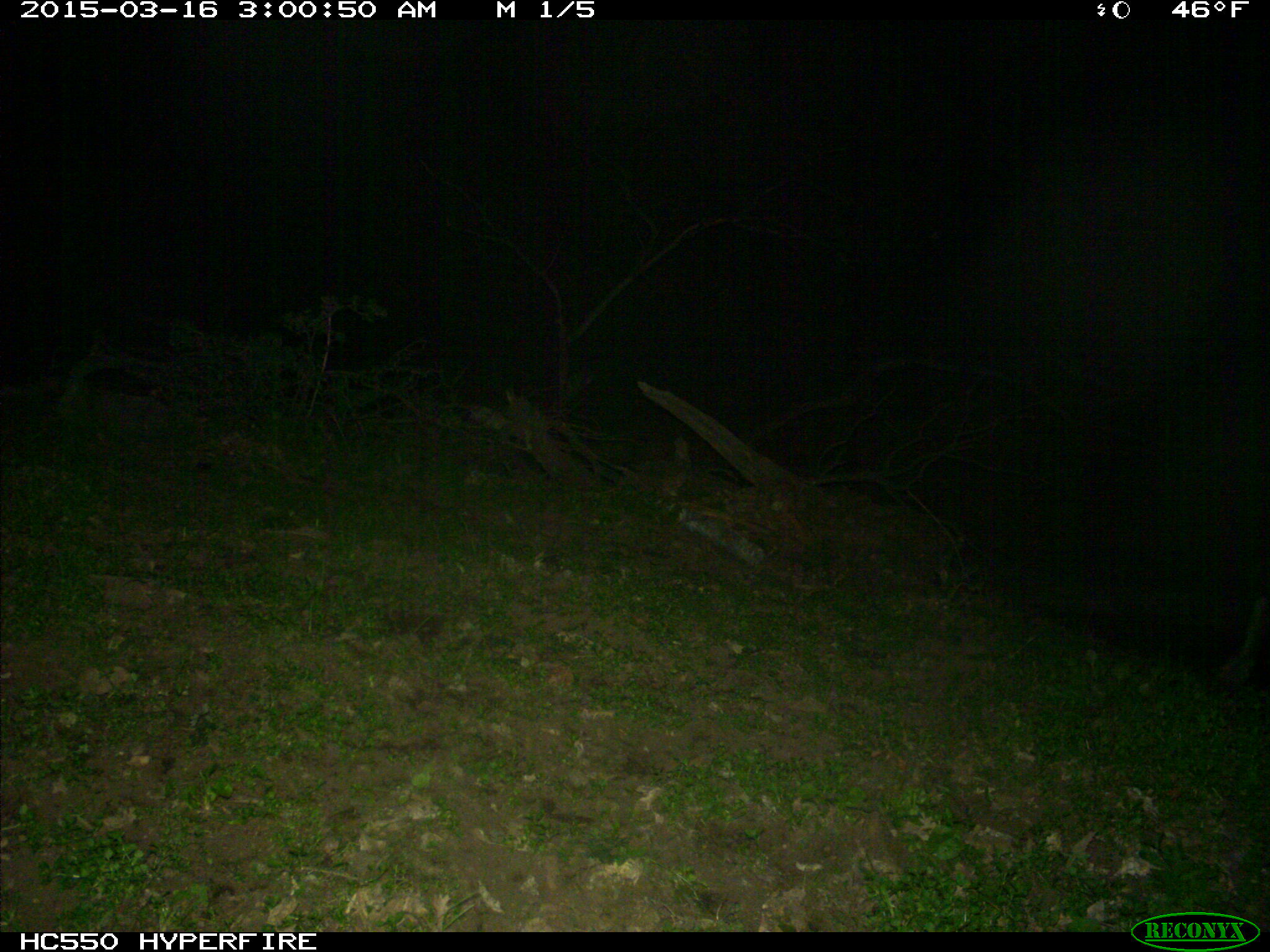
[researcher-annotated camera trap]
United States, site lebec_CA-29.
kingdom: Animalia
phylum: Chordata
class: Mammalia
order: Artiodactyla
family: Suidae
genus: Sus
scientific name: Sus scrofa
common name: wild boar